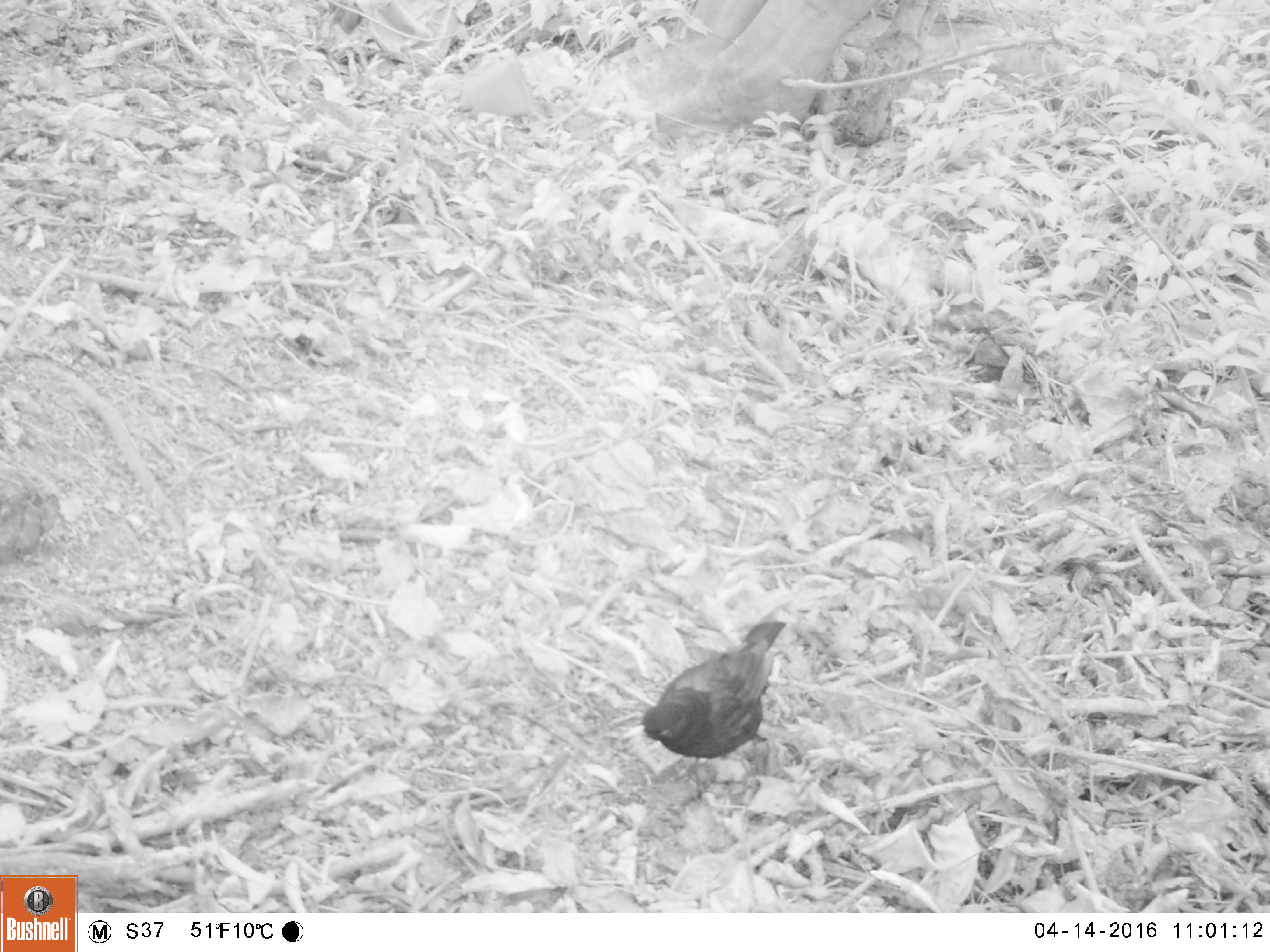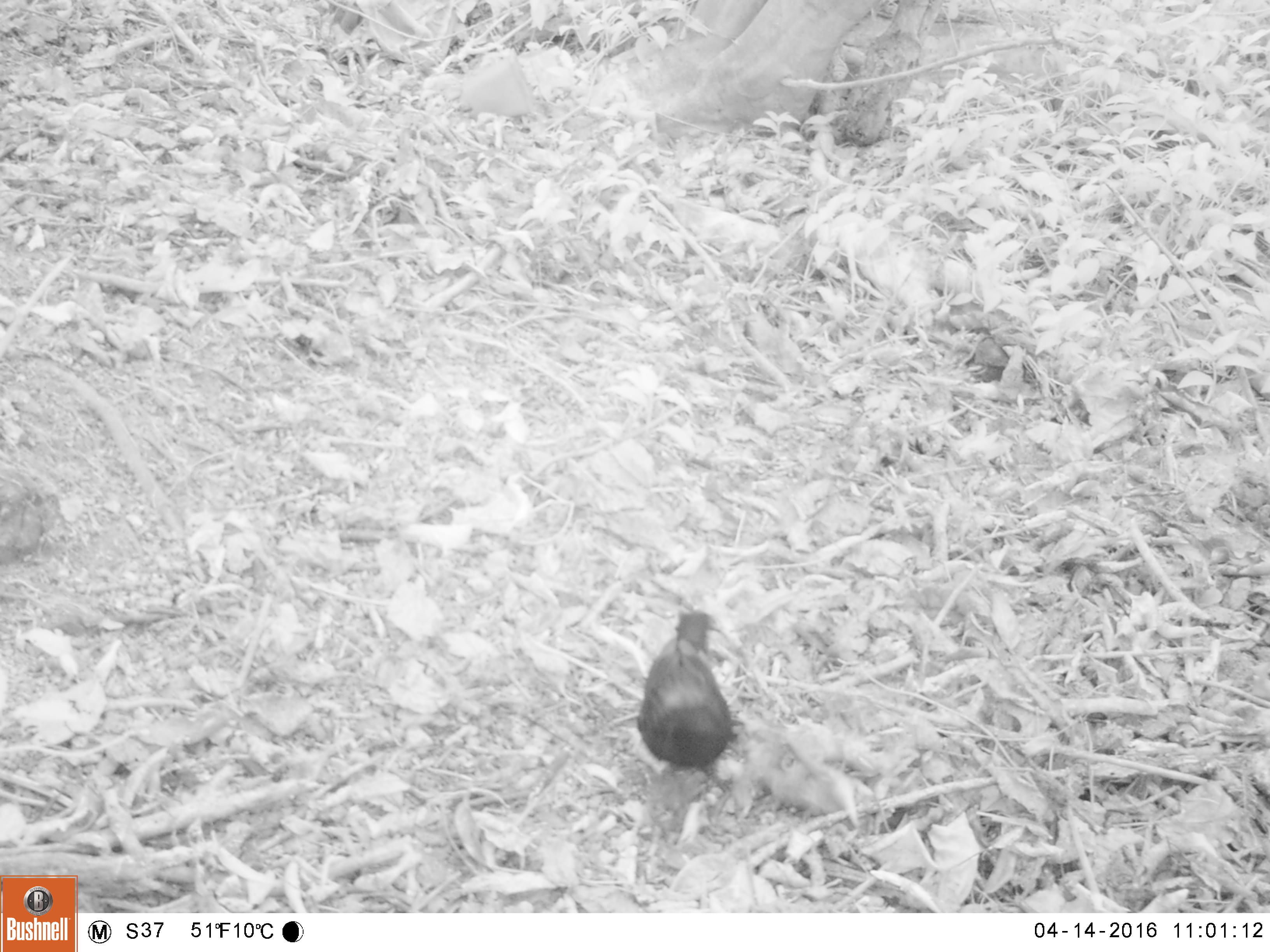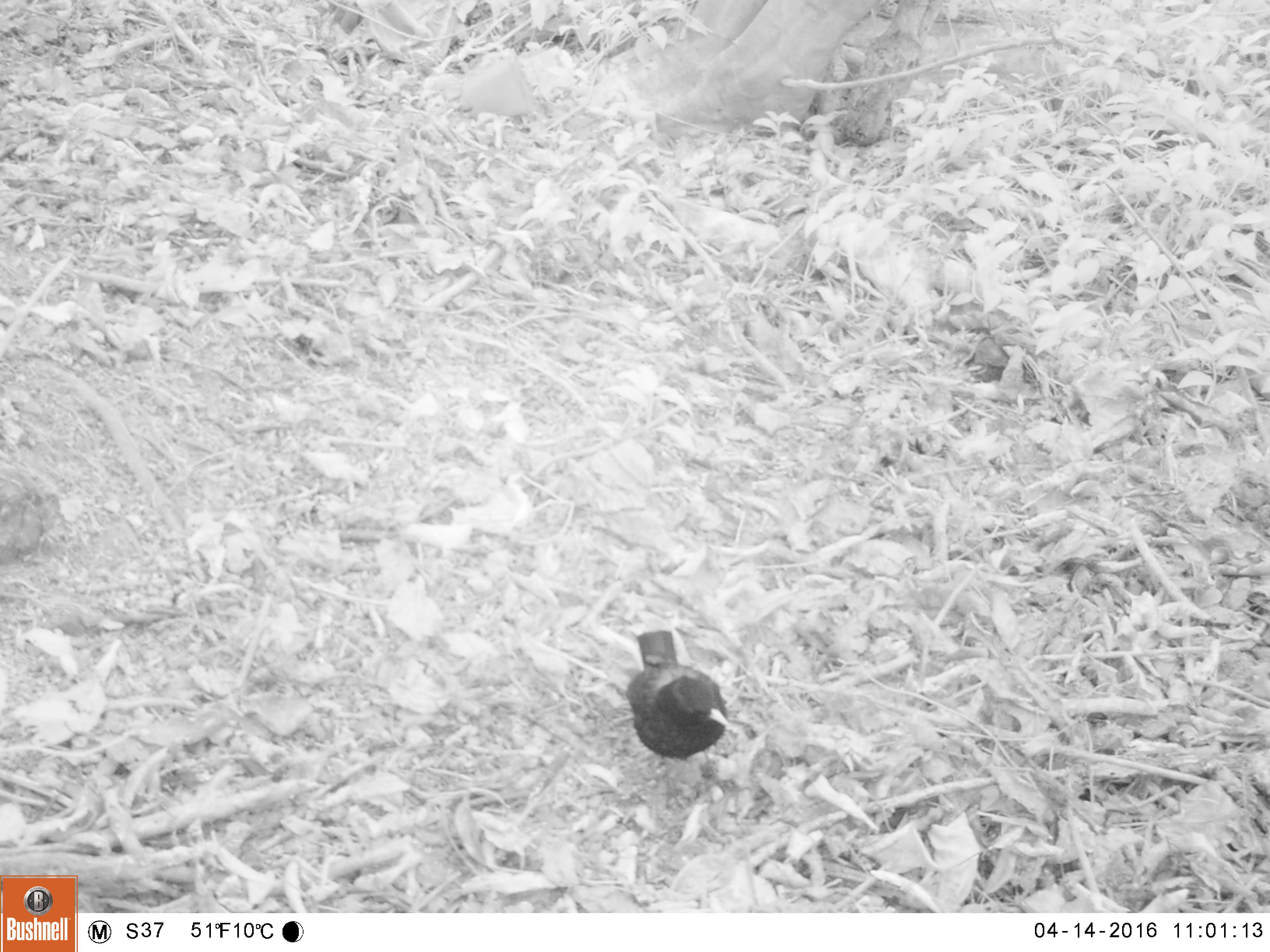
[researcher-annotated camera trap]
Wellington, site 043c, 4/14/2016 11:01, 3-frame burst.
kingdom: Animalia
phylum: Chordata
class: Aves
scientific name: Aves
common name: bird